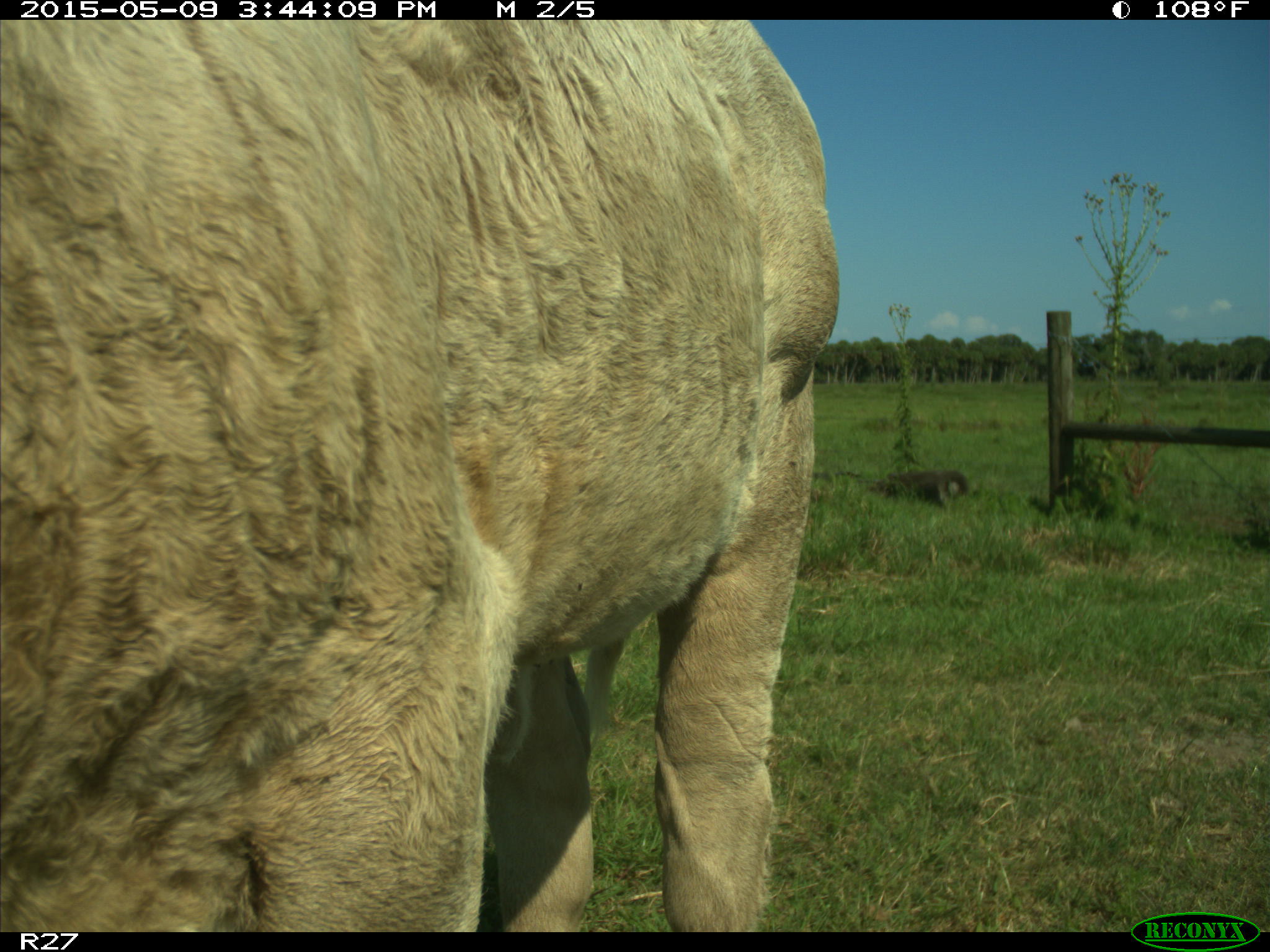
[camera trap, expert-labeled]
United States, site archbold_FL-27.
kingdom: Animalia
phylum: Chordata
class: Mammalia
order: Artiodactyla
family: Bovidae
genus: Bos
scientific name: Bos taurus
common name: domestic cow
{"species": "Bos taurus (domestic cow)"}